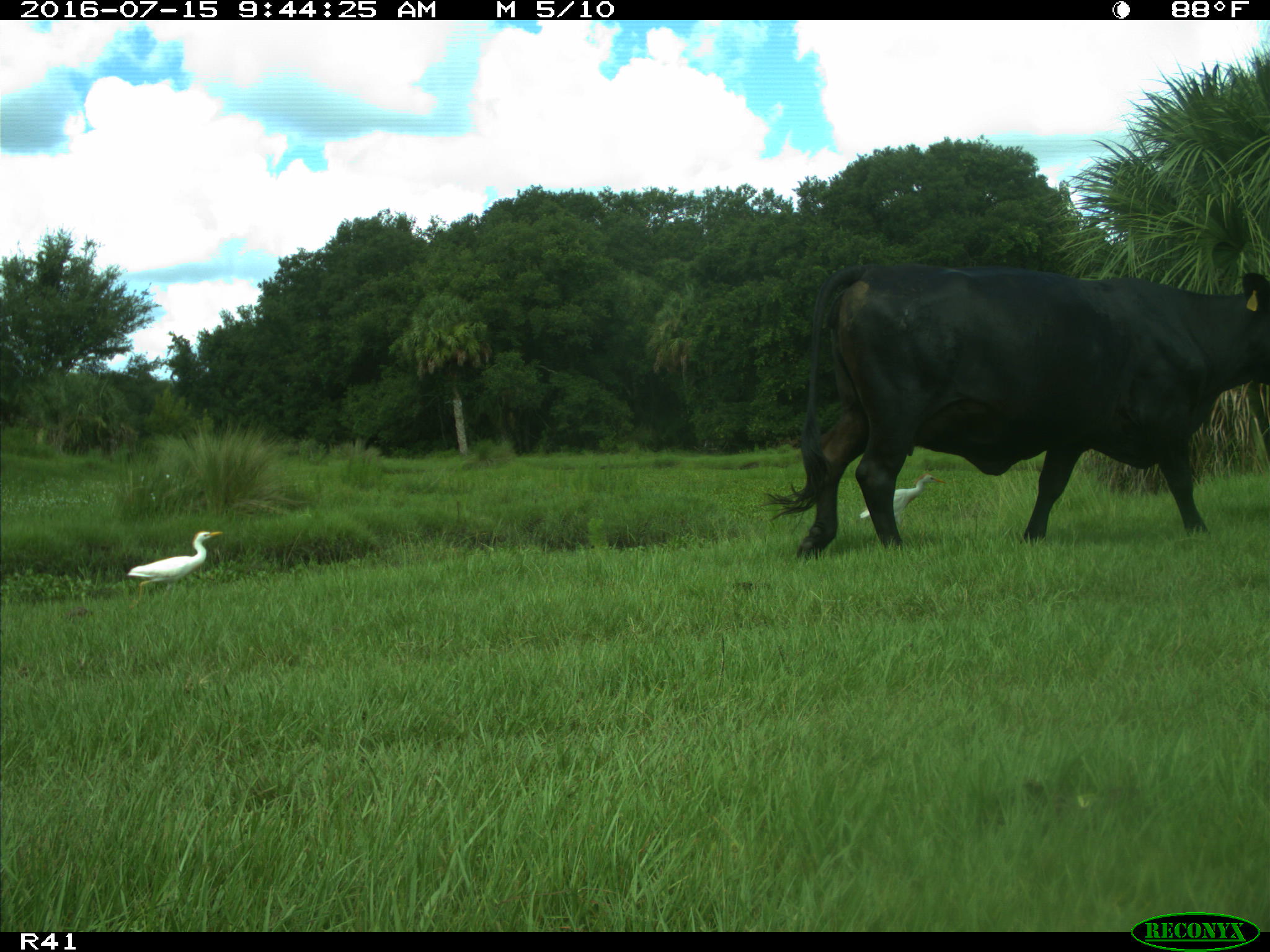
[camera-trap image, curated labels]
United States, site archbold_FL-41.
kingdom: Animalia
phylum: Chordata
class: Mammalia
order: Artiodactyla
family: Bovidae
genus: Bos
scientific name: Bos taurus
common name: domestic cow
Bos taurus (domestic cow).